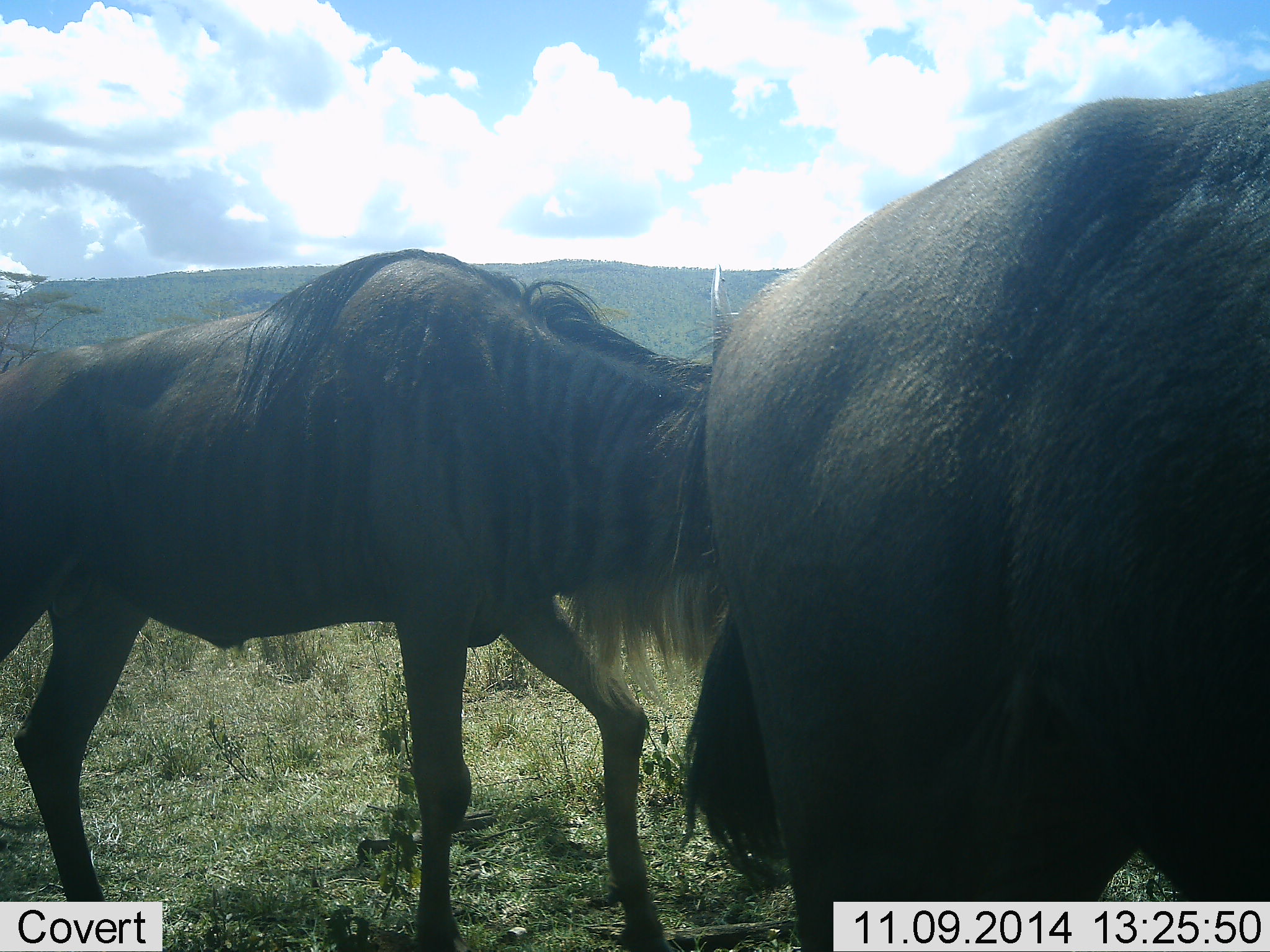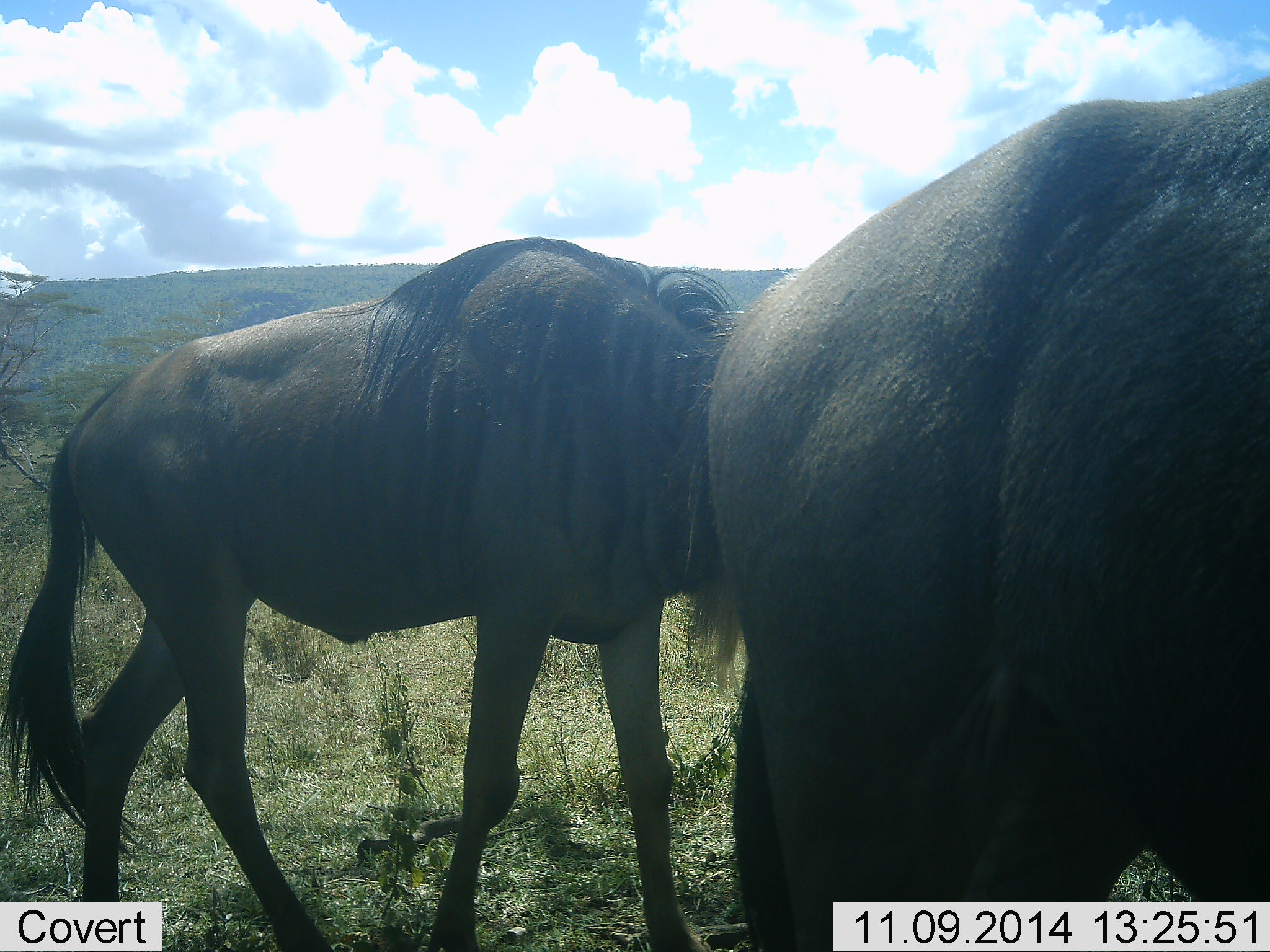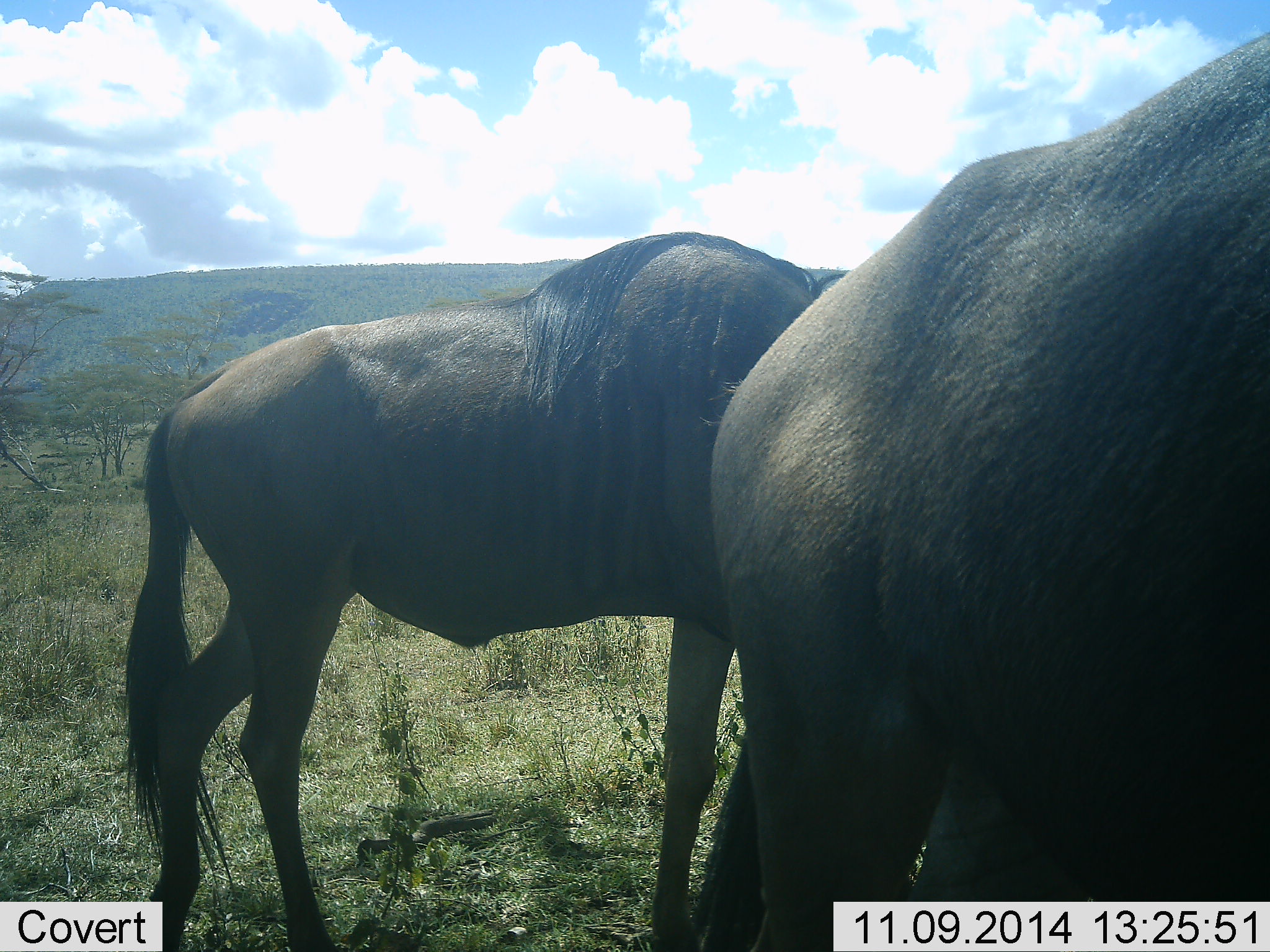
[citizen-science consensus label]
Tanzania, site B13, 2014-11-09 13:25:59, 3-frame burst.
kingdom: Animalia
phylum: Chordata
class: Mammalia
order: Artiodactyla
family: Bovidae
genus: Connochaetes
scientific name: Connochaetes taurinus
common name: blue wildebeest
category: wildebeest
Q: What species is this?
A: Wildebeest (blue wildebeest) (Connochaetes taurinus).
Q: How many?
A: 2.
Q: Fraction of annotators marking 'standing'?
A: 50%.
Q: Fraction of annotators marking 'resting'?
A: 0%.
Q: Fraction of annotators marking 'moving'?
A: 90%.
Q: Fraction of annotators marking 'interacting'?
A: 0%.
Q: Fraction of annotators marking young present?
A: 0%.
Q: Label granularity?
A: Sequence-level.